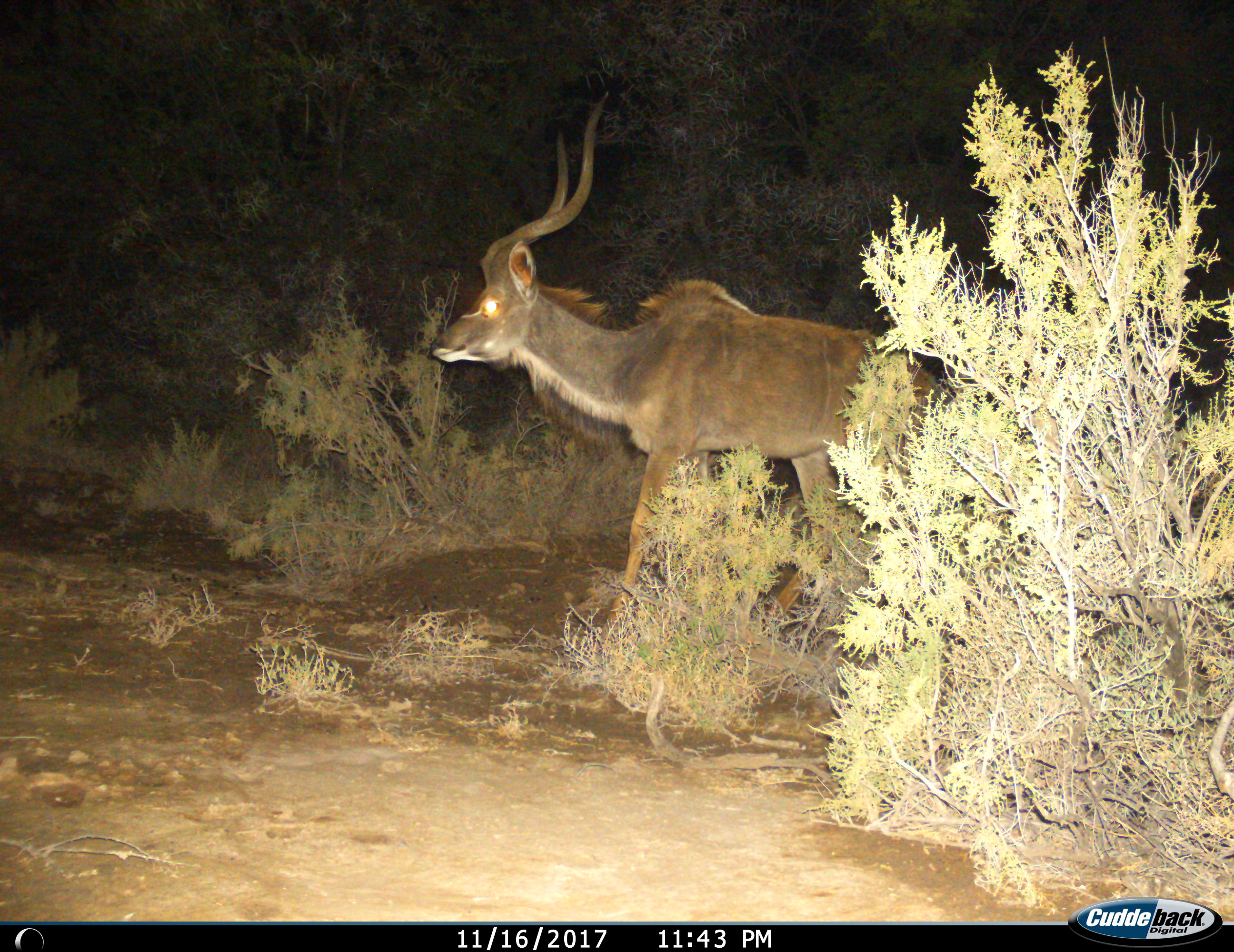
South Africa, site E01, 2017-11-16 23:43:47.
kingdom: Animalia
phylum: Chordata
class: Mammalia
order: Artiodactyla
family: Bovidae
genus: Tragelaphus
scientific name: Tragelaphus strepsiceros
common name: greater kudu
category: kudu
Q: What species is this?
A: Kudu (greater kudu) (Tragelaphus strepsiceros).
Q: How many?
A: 1.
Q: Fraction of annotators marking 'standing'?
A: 30%.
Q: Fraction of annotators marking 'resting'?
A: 0%.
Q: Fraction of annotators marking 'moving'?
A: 80%.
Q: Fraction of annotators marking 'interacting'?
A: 0%.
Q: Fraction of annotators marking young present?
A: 0%.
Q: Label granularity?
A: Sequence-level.